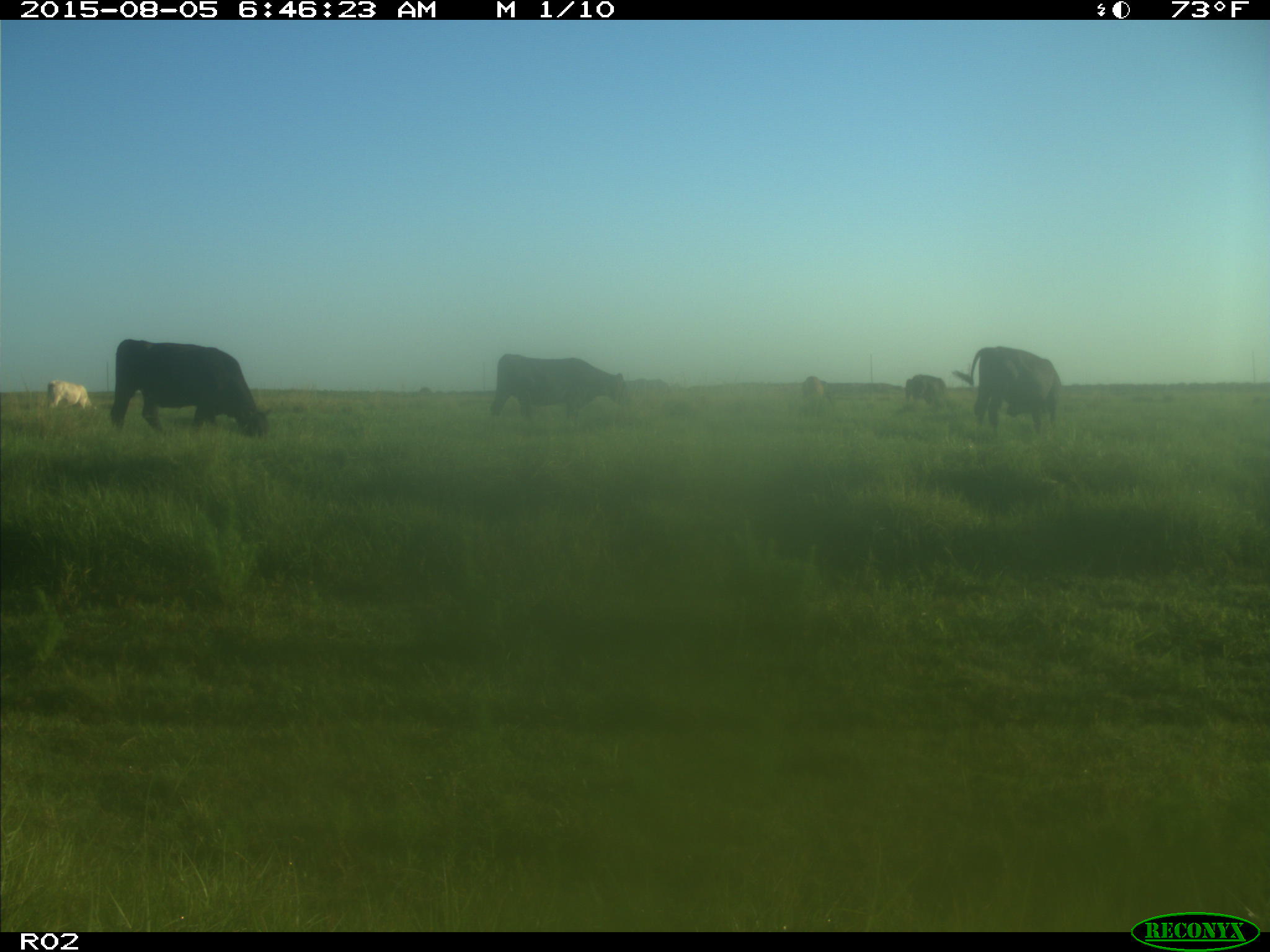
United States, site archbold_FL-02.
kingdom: Animalia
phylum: Chordata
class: Mammalia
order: Artiodactyla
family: Bovidae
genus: Bos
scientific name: Bos taurus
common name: domestic cow